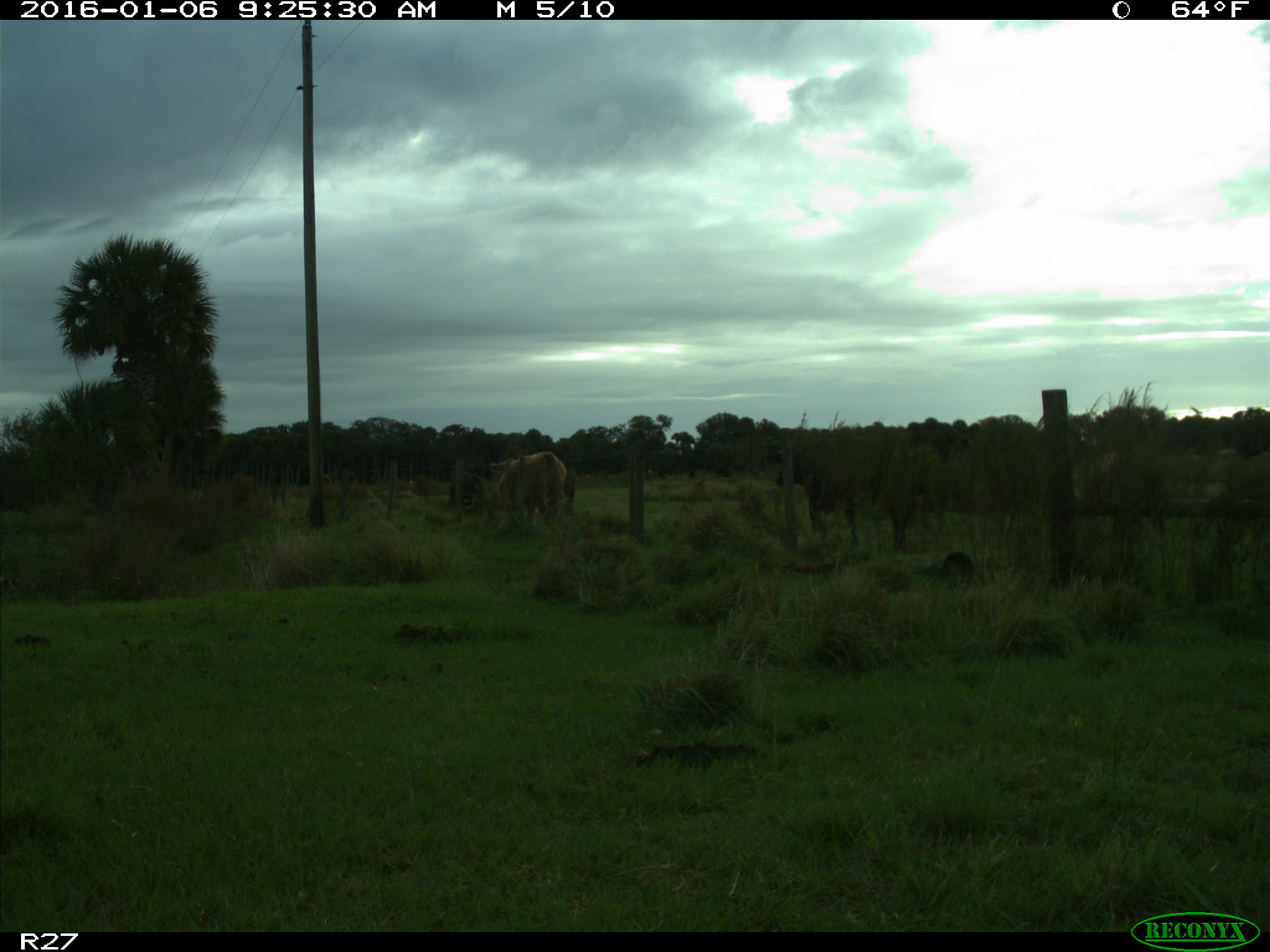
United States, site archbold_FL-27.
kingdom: Animalia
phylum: Chordata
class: Mammalia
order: Artiodactyla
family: Bovidae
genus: Bos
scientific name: Bos taurus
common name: domestic cow